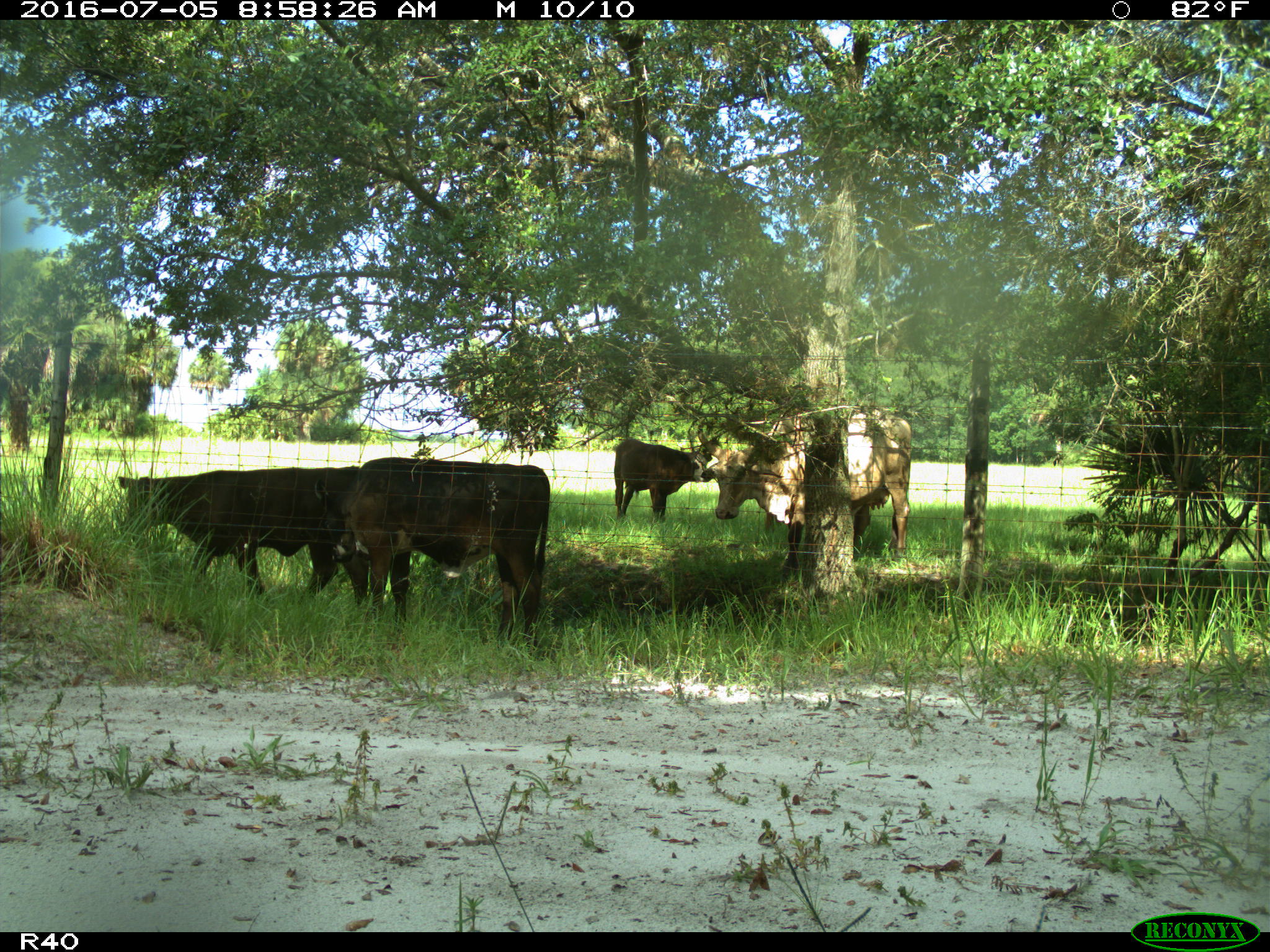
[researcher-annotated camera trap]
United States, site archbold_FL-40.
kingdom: Animalia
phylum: Chordata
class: Mammalia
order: Artiodactyla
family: Bovidae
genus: Bos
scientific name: Bos taurus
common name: domestic cow